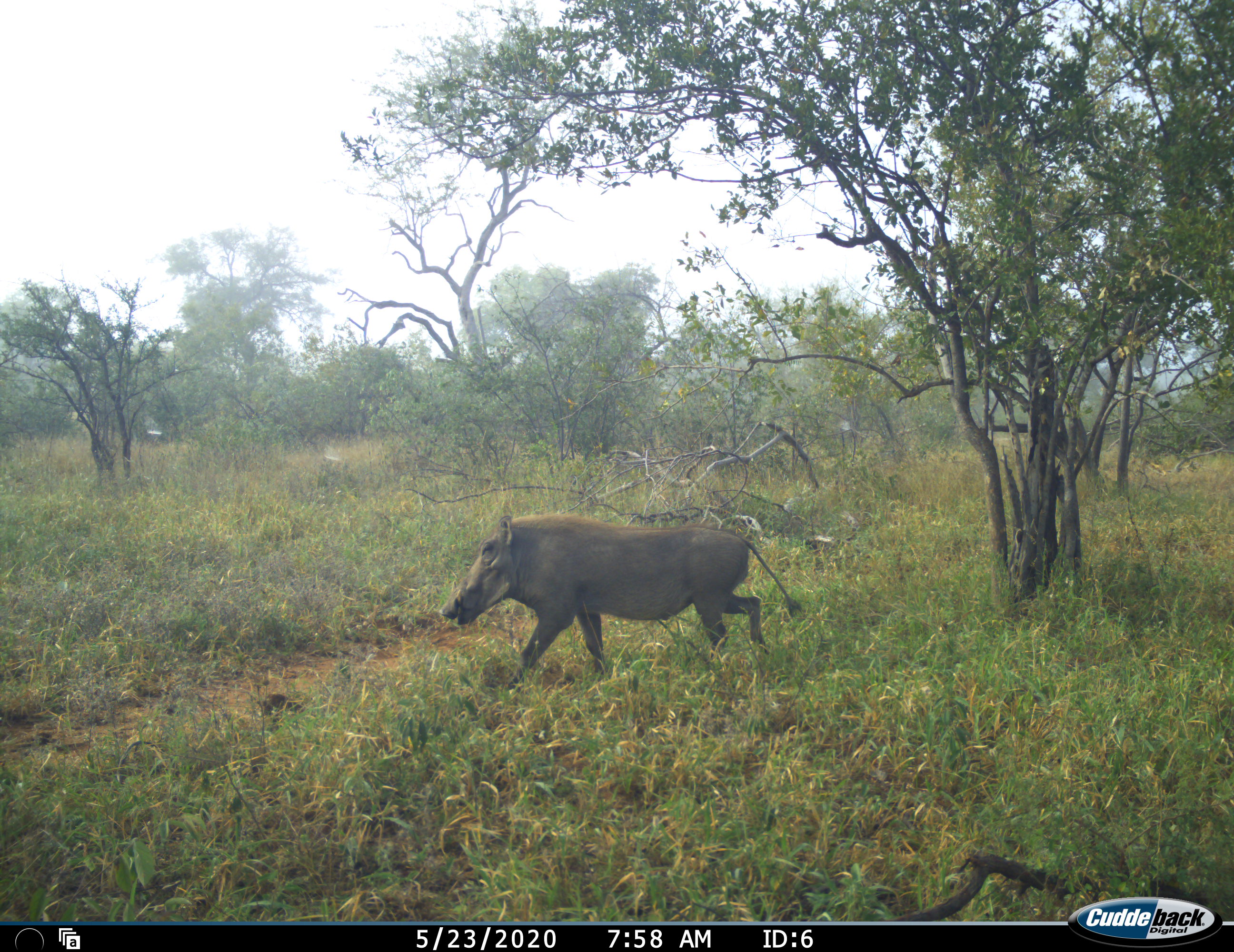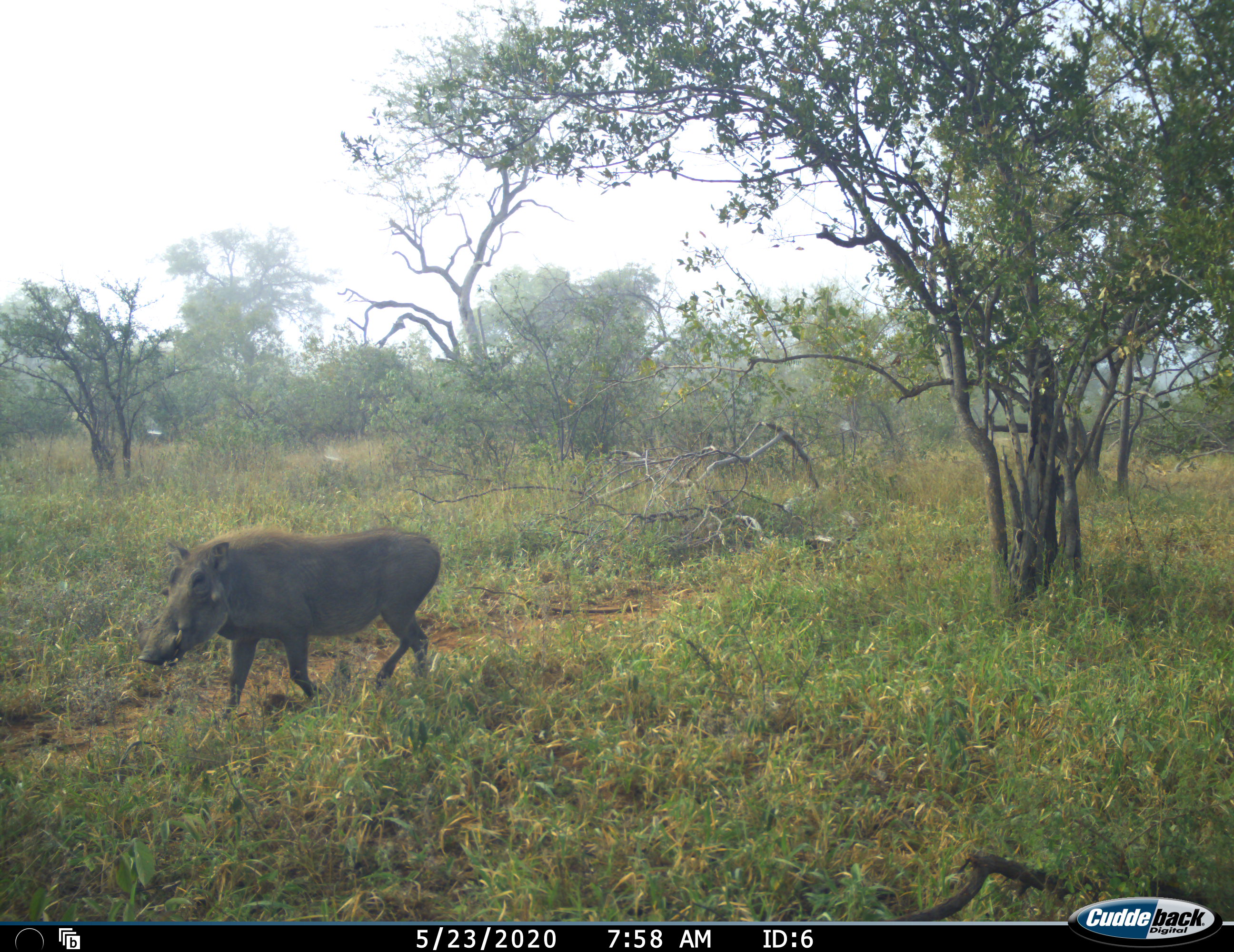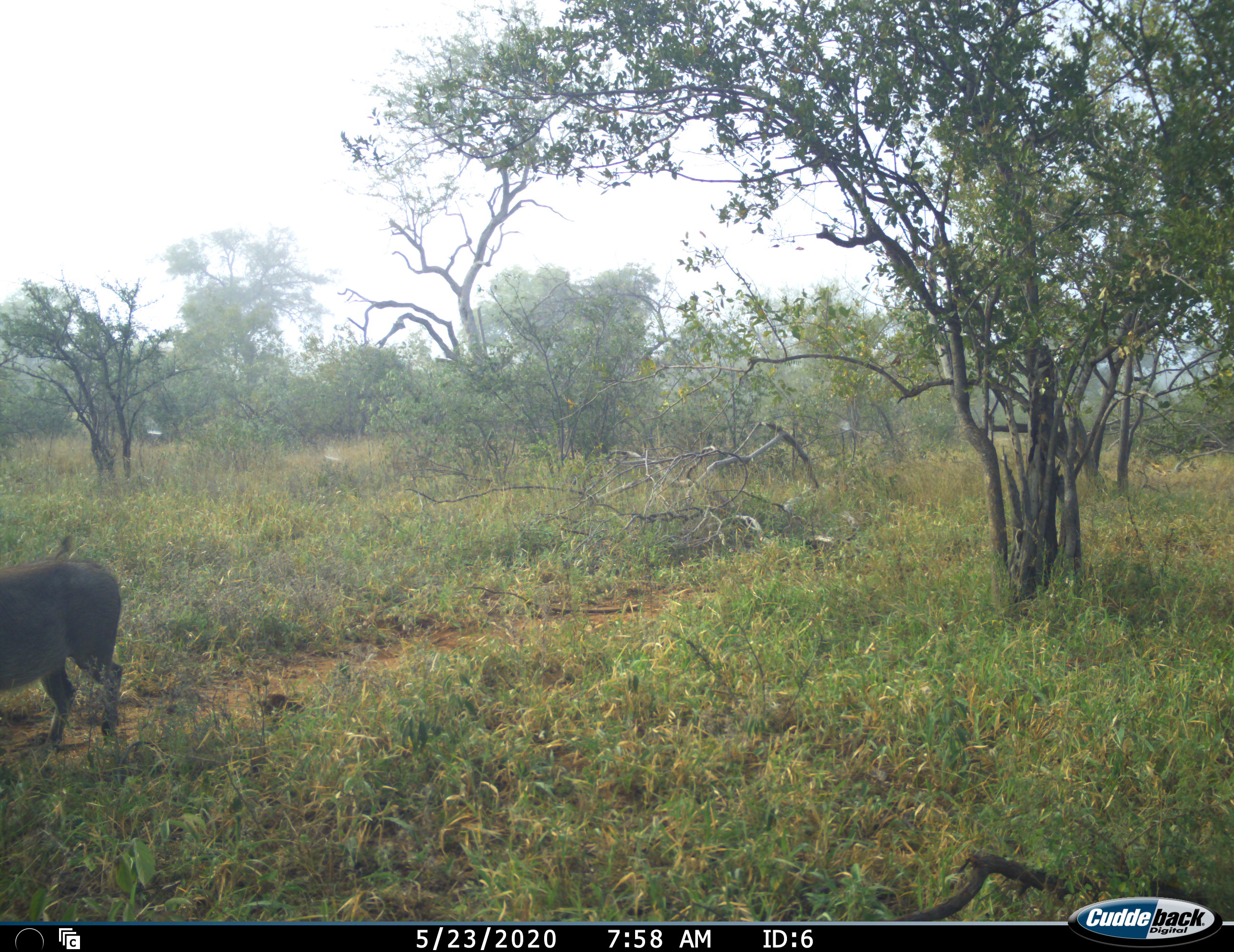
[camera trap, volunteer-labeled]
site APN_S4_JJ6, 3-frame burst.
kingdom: Animalia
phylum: Chordata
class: Mammalia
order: Artiodactyla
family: Suidae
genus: Phacochoerus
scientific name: Phacochoerus africanus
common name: warthog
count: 1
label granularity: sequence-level